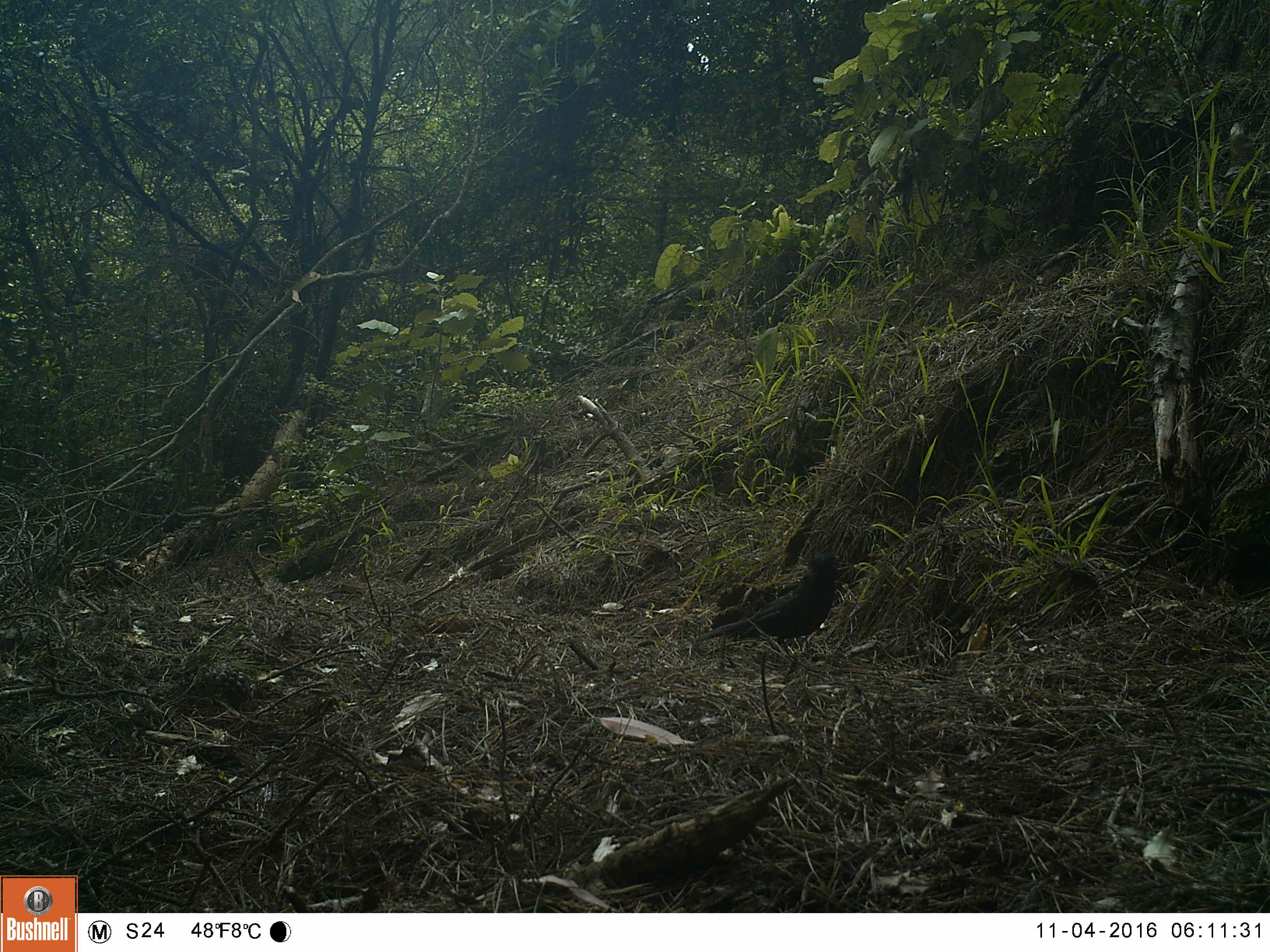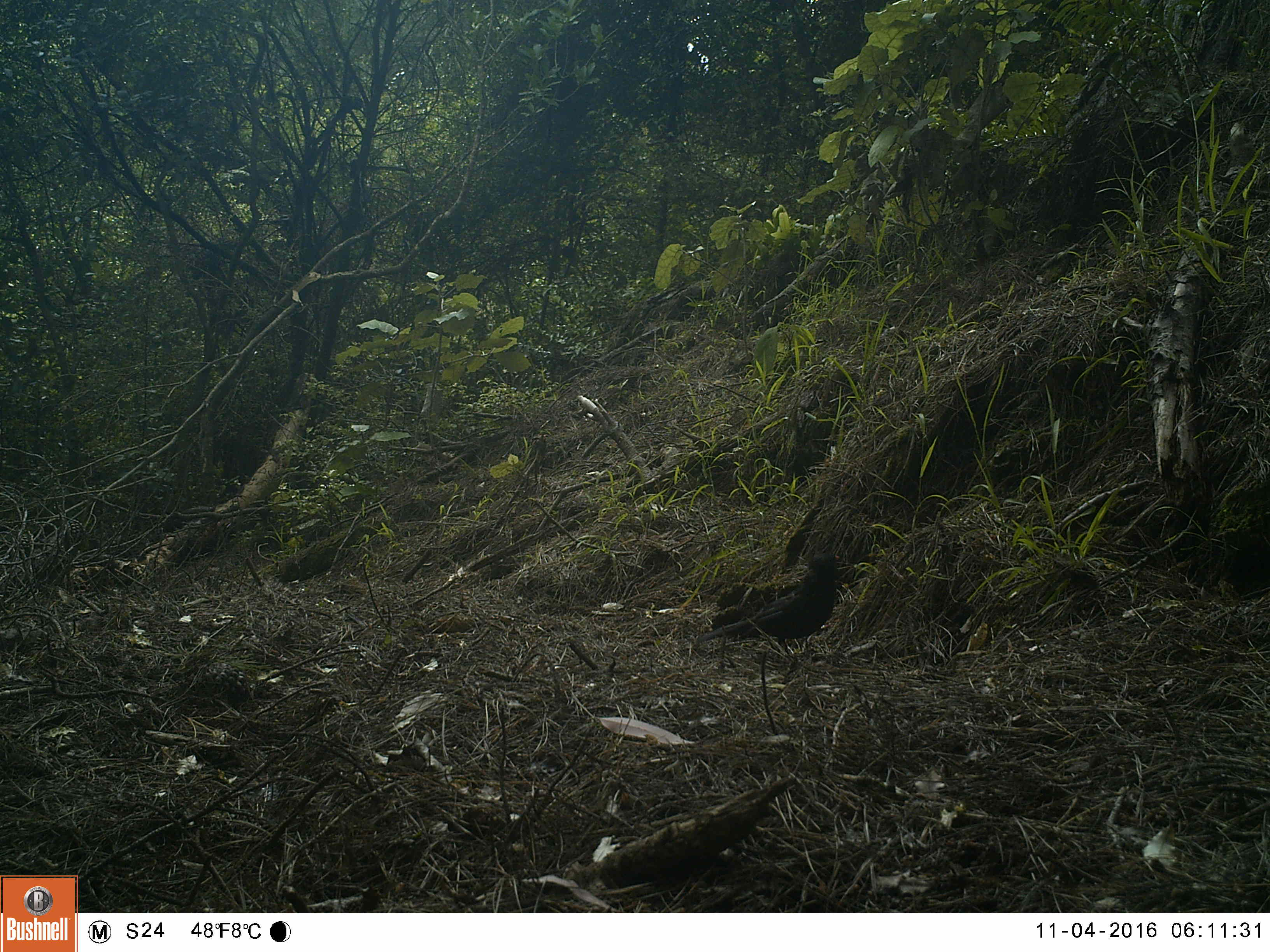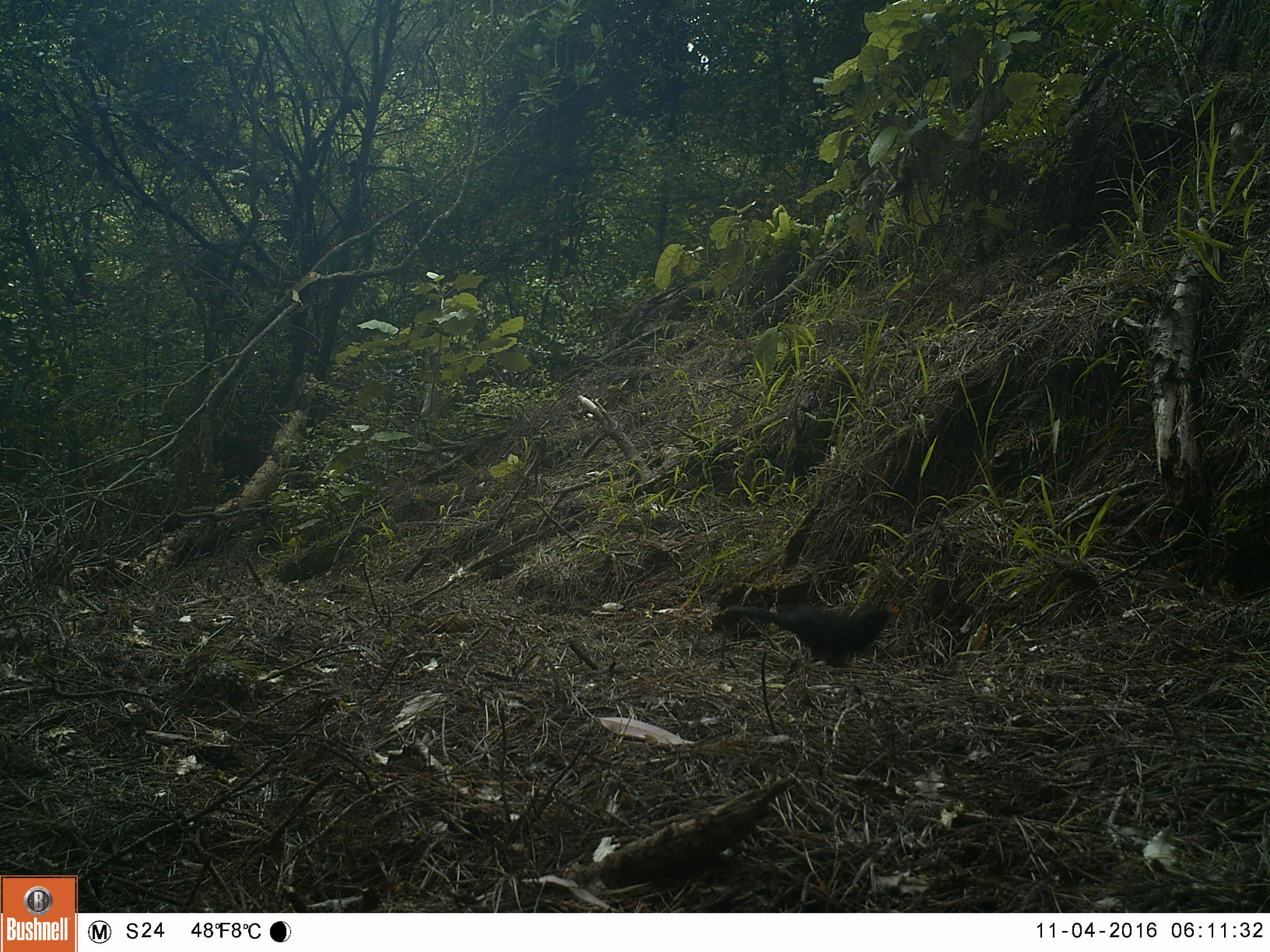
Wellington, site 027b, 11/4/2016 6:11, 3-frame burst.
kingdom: Animalia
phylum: Chordata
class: Aves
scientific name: Aves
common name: bird